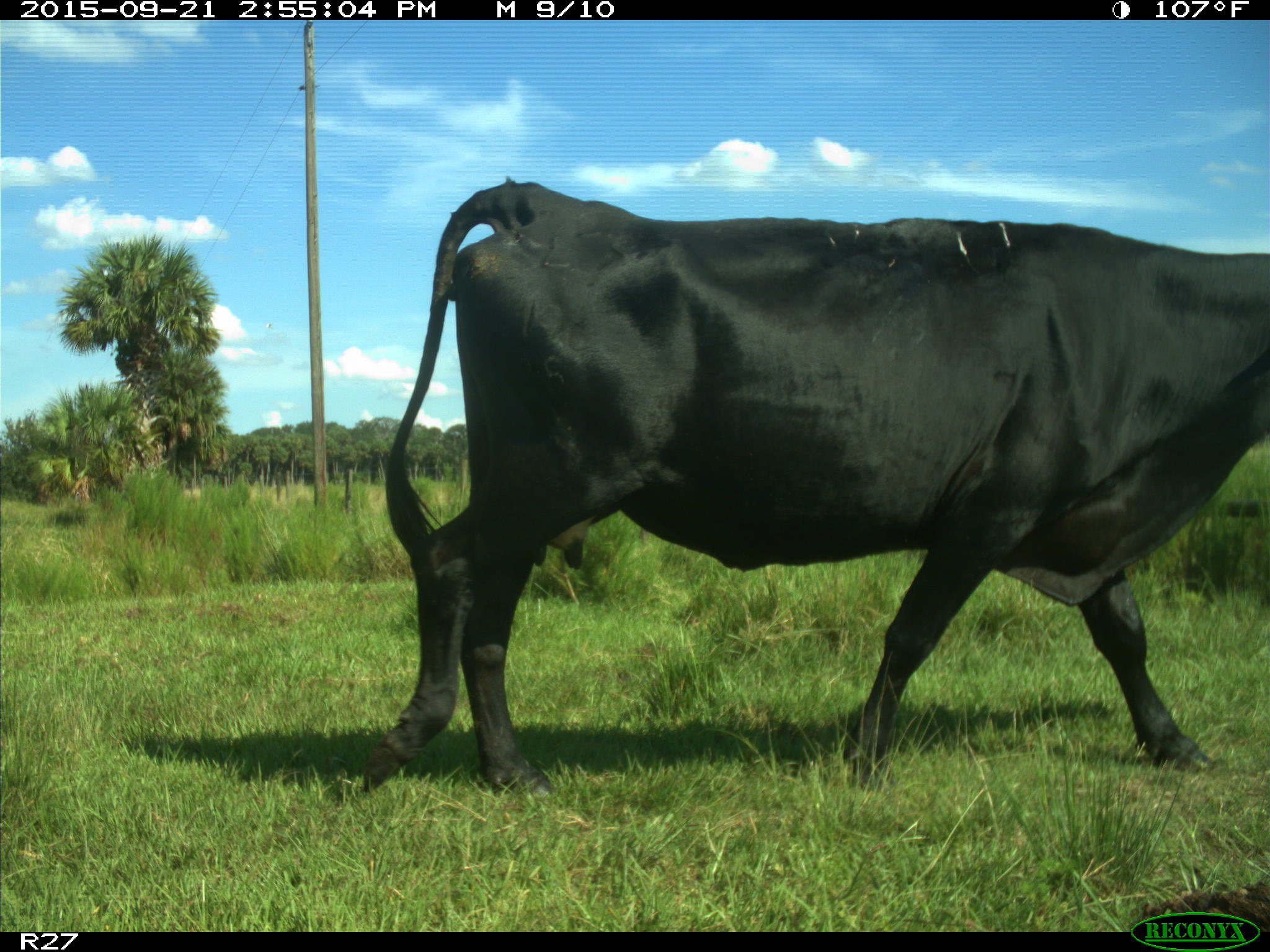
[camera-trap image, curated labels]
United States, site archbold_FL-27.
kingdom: Animalia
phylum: Chordata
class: Mammalia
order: Artiodactyla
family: Bovidae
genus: Bos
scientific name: Bos taurus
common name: domestic cow